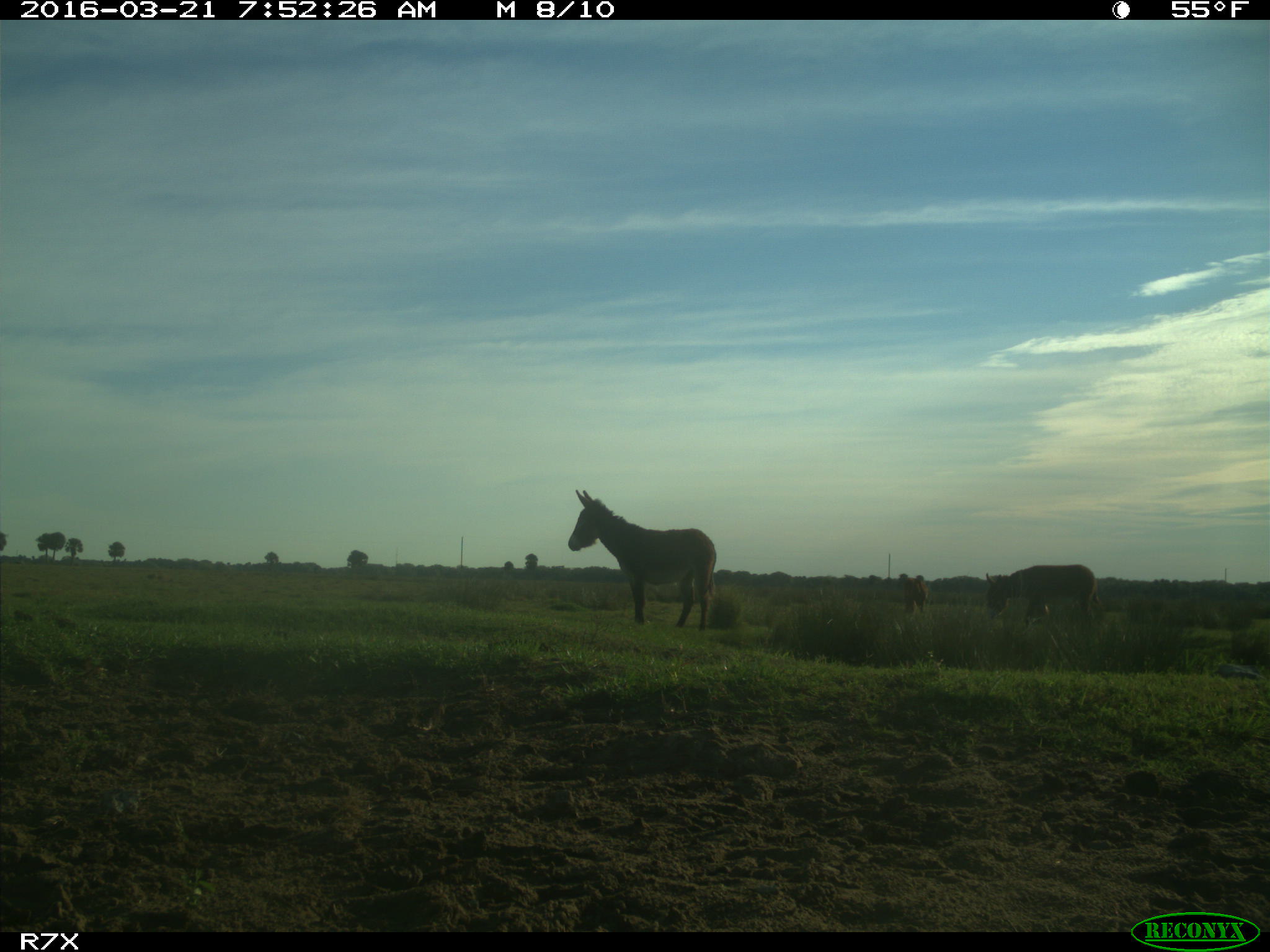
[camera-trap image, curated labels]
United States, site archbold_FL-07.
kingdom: Animalia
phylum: Chordata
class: Mammalia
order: Artiodactyla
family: Bovidae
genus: Bos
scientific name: Bos taurus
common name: domestic cow